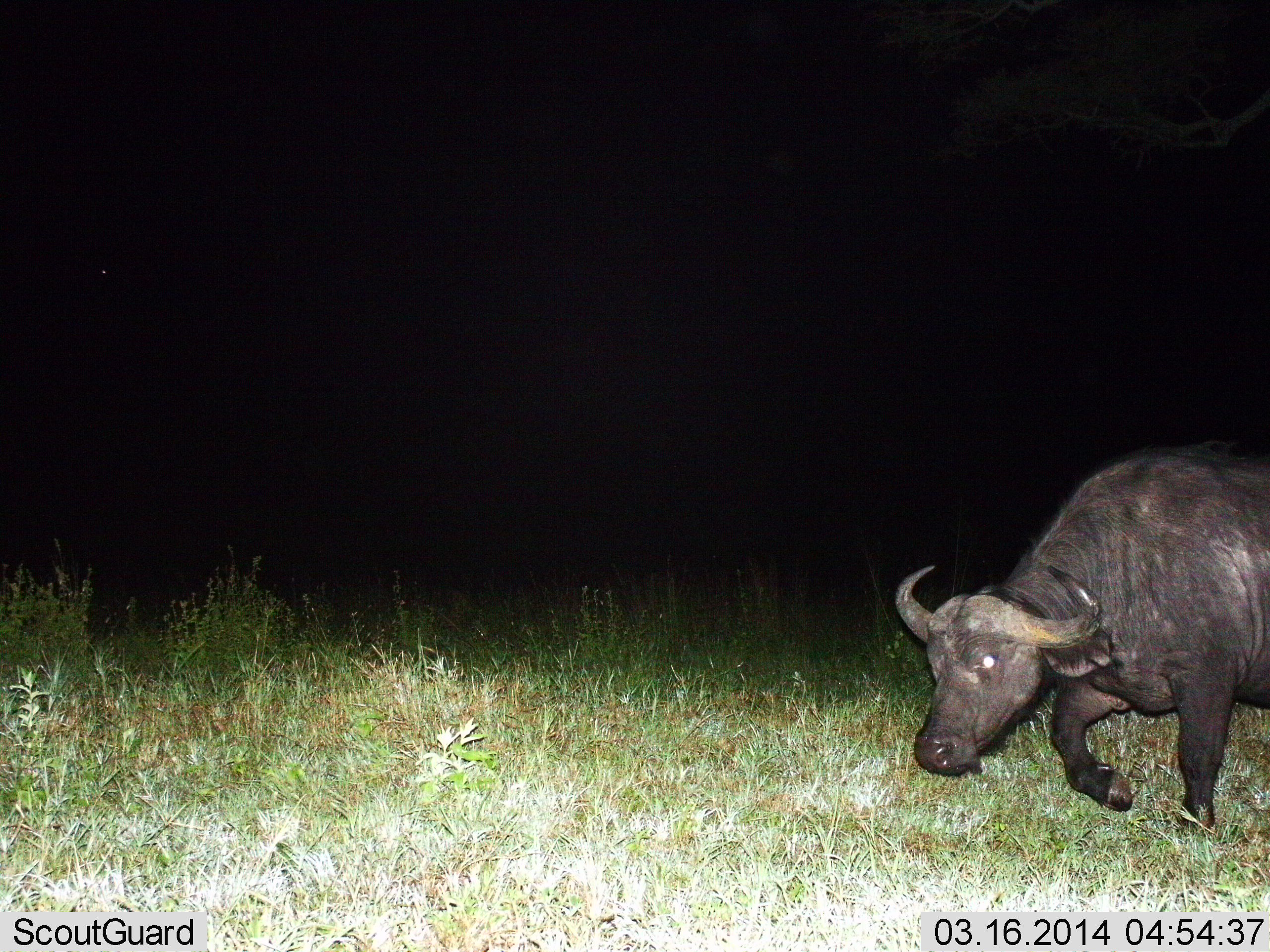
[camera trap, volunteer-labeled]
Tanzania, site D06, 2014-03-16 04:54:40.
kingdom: Animalia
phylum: Chordata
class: Mammalia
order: Artiodactyla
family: Bovidae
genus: Syncerus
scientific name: Syncerus caffer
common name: cape buffalo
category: buffalo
Buffalo (cape buffalo) (Syncerus caffer), count 1. Behavior (volunteer vote fractions): standing 0%, resting 0%, moving 100%, interacting 0%. Young present (vote fraction): 0%. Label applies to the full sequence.